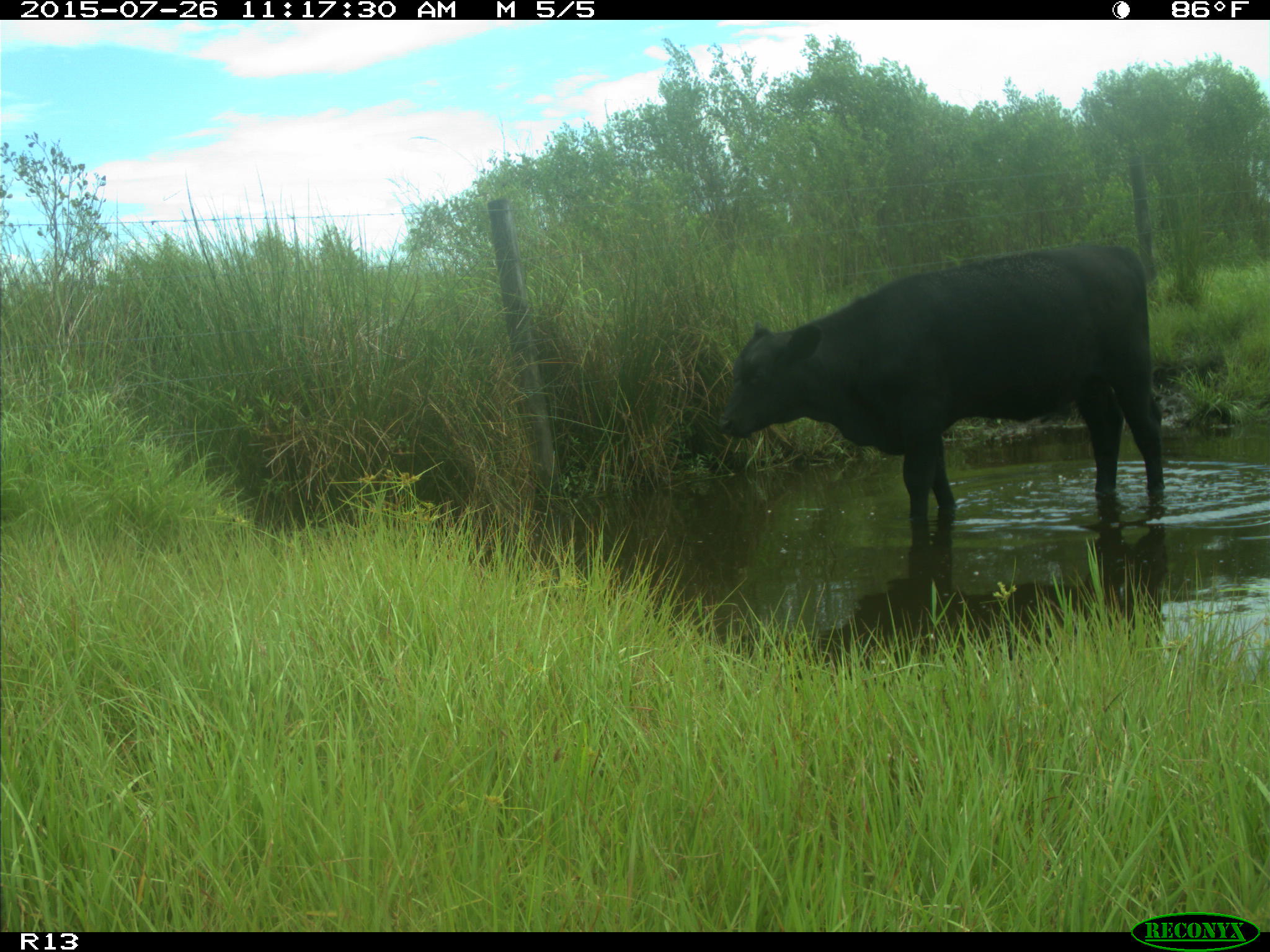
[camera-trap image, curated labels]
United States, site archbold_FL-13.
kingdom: Animalia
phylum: Chordata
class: Mammalia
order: Artiodactyla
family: Bovidae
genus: Bos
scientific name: Bos taurus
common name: domestic cow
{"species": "Bos taurus (domestic cow)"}